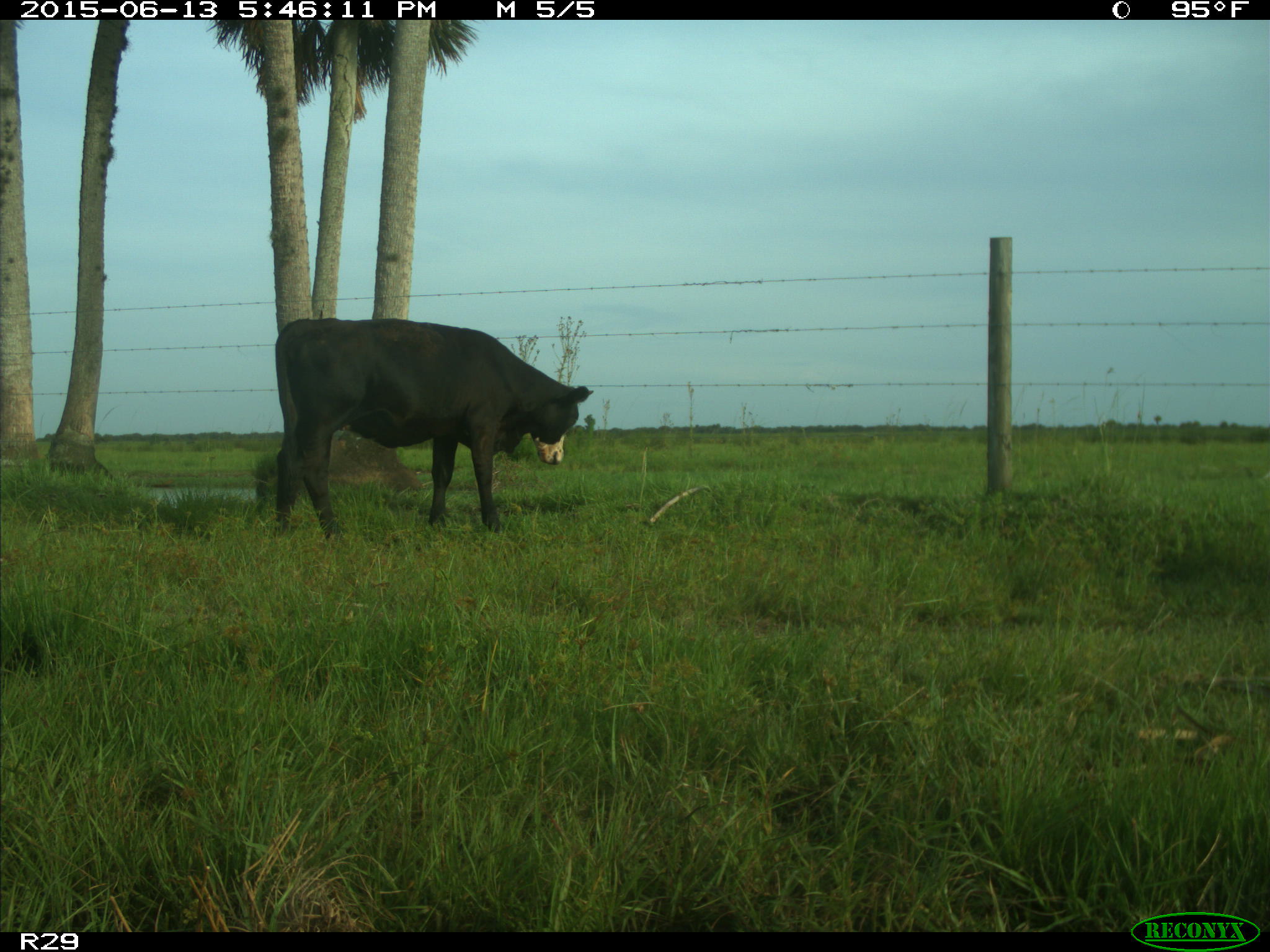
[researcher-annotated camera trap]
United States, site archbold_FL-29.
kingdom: Animalia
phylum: Chordata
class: Mammalia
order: Artiodactyla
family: Bovidae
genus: Bos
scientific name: Bos taurus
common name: domestic cow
Bos taurus (domestic cow).